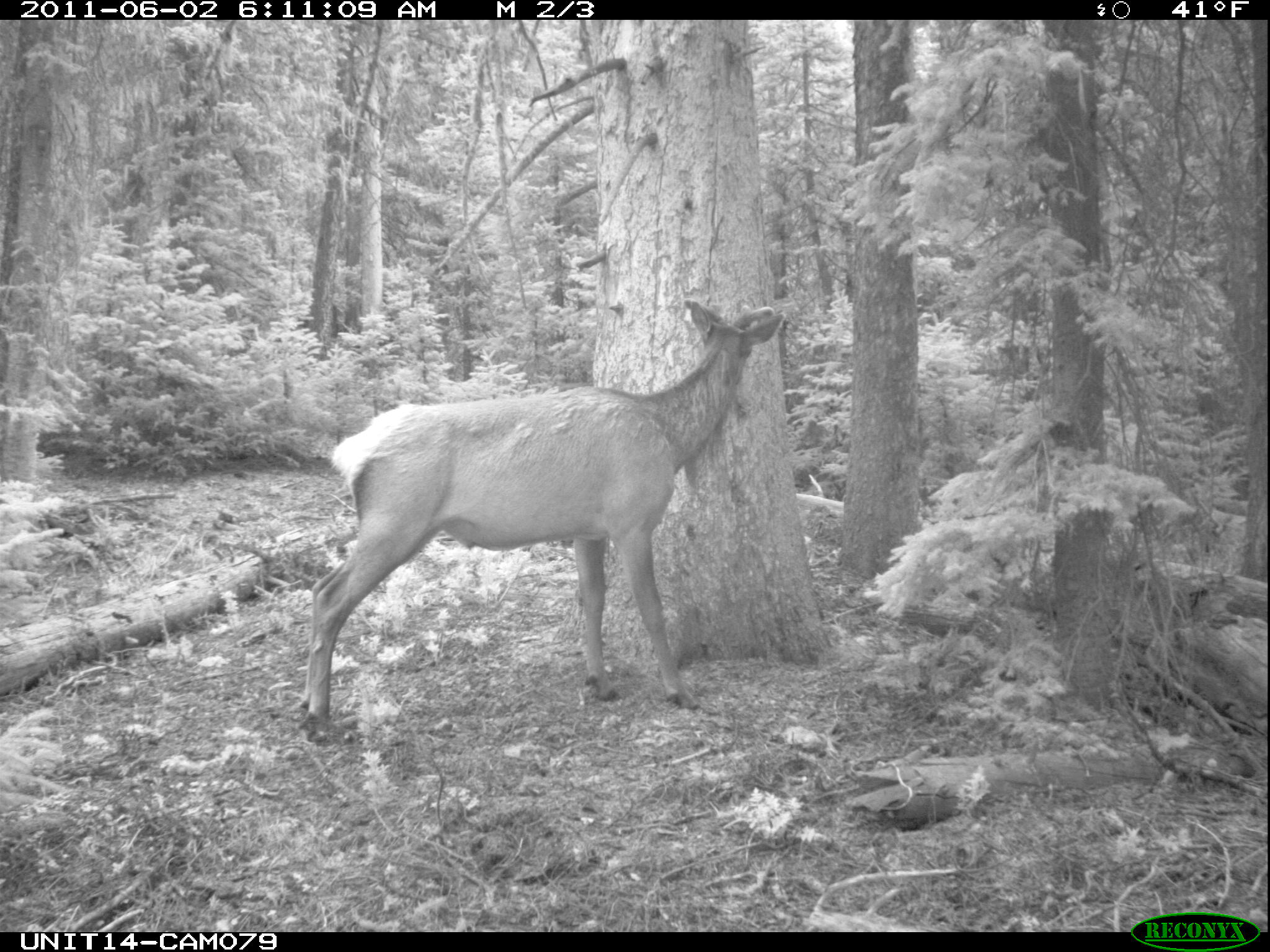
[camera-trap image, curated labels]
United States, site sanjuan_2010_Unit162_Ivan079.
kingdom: Animalia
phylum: Chordata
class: Mammalia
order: Artiodactyla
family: Cervidae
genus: Cervus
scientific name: Cervus elaphus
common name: red deer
Cervus elaphus (red deer).